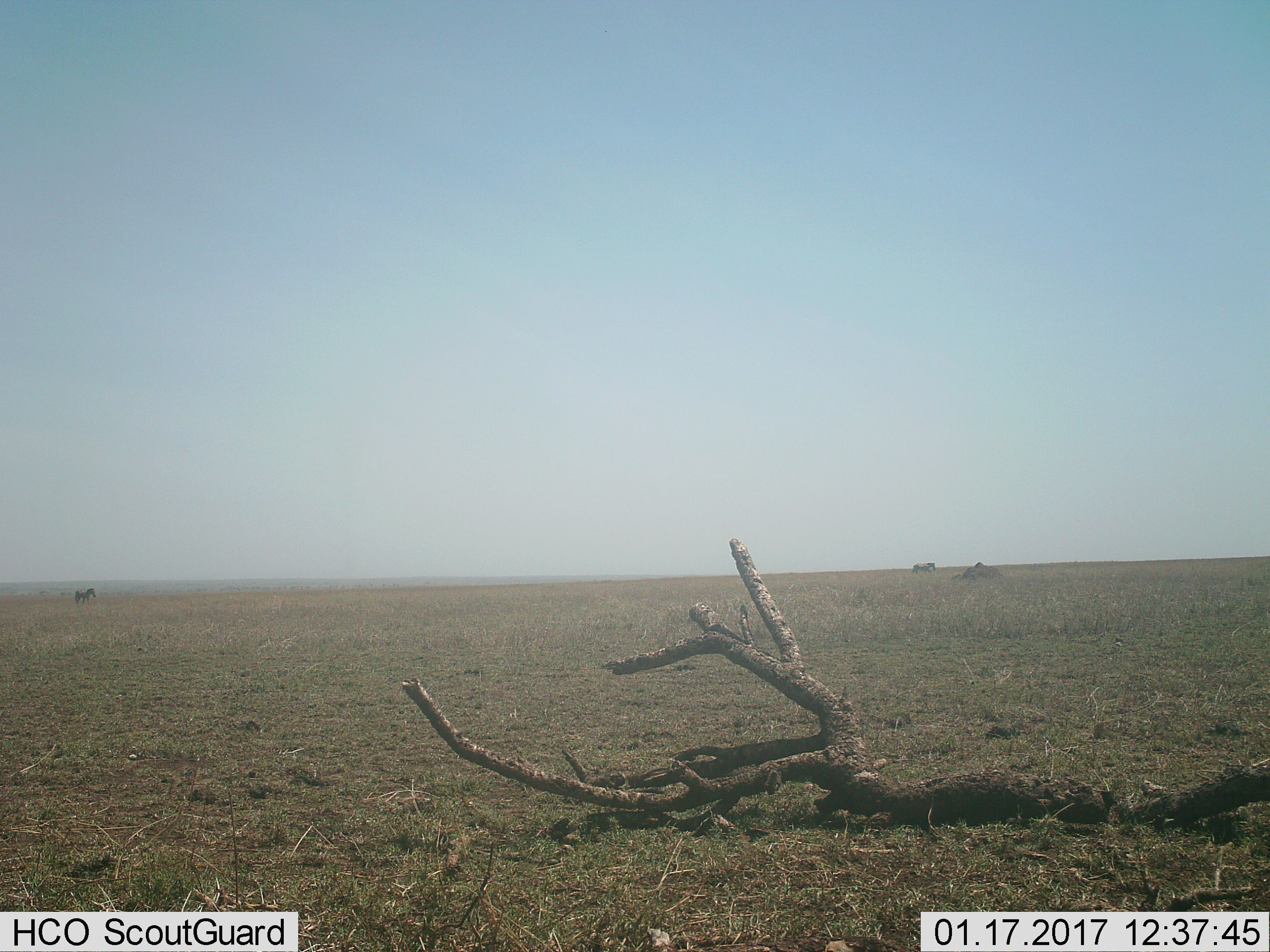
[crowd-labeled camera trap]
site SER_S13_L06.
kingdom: Animalia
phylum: Chordata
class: Mammalia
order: Perissodactyla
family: Equidae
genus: Equus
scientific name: Equus quagga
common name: plains zebra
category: zebraplains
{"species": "zebraplains (plains zebra) (Equus quagga)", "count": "2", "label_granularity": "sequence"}